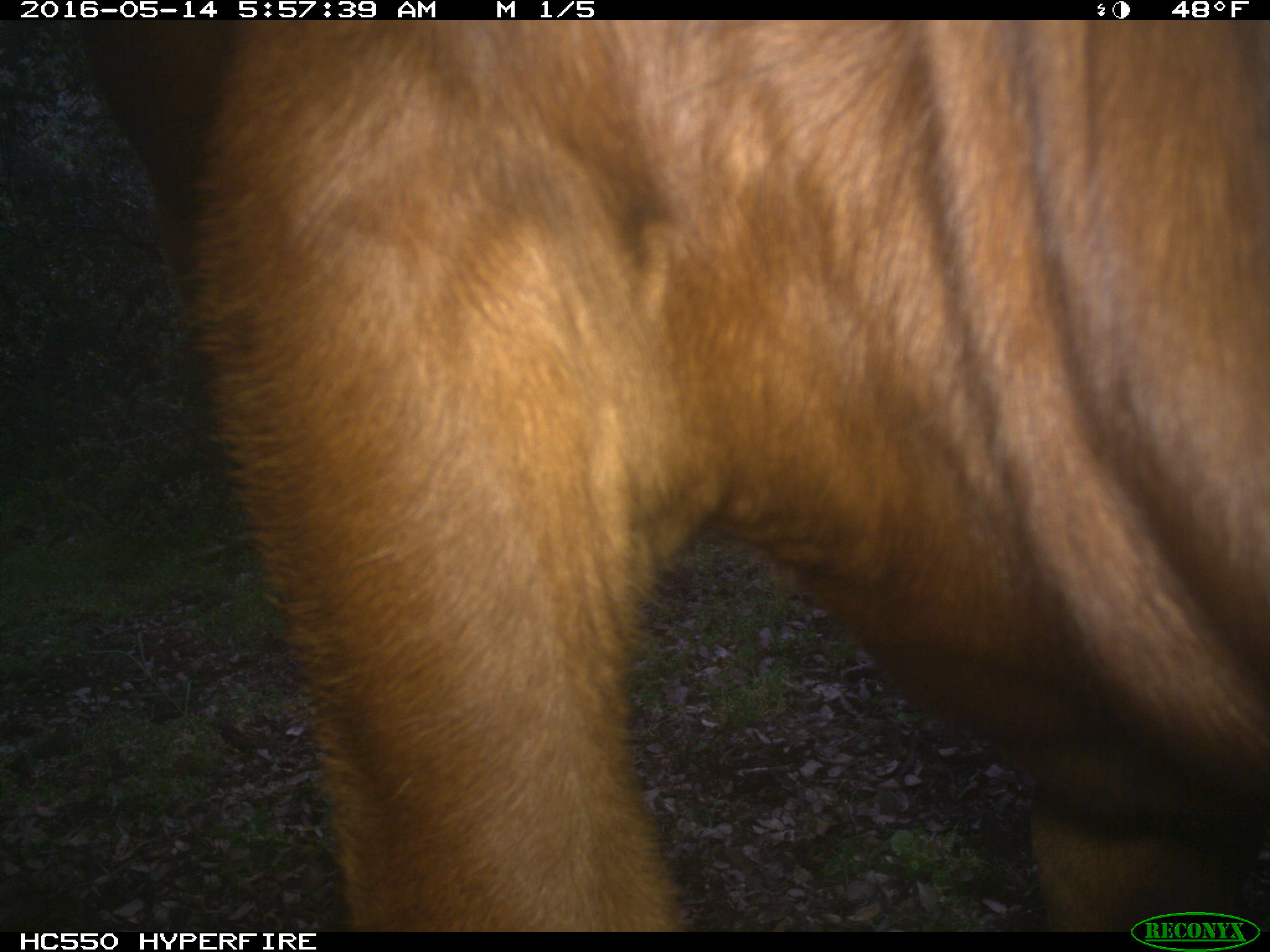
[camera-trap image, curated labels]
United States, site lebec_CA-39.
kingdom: Animalia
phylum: Chordata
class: Mammalia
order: Artiodactyla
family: Bovidae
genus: Bos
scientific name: Bos taurus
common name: domestic cow